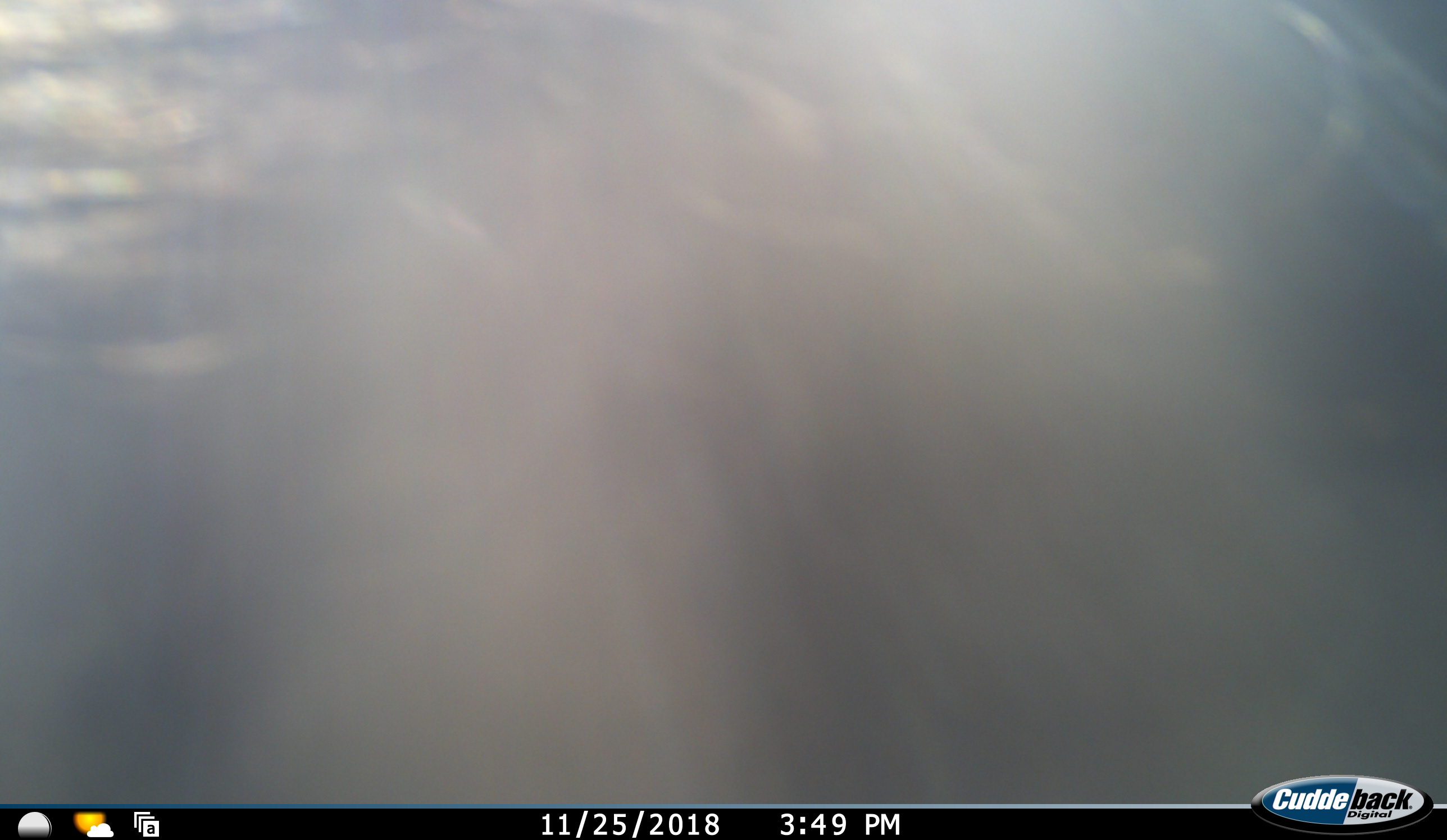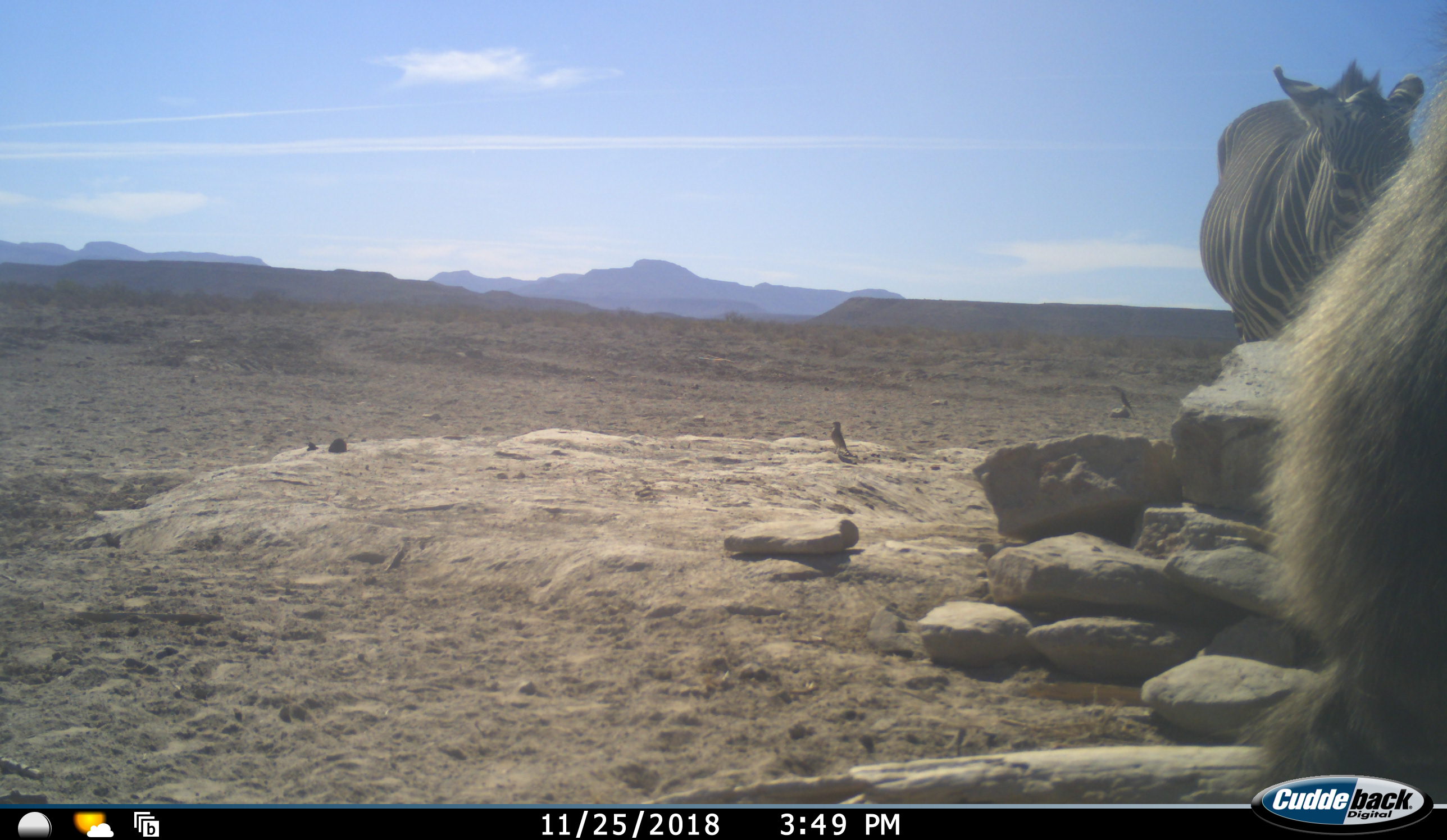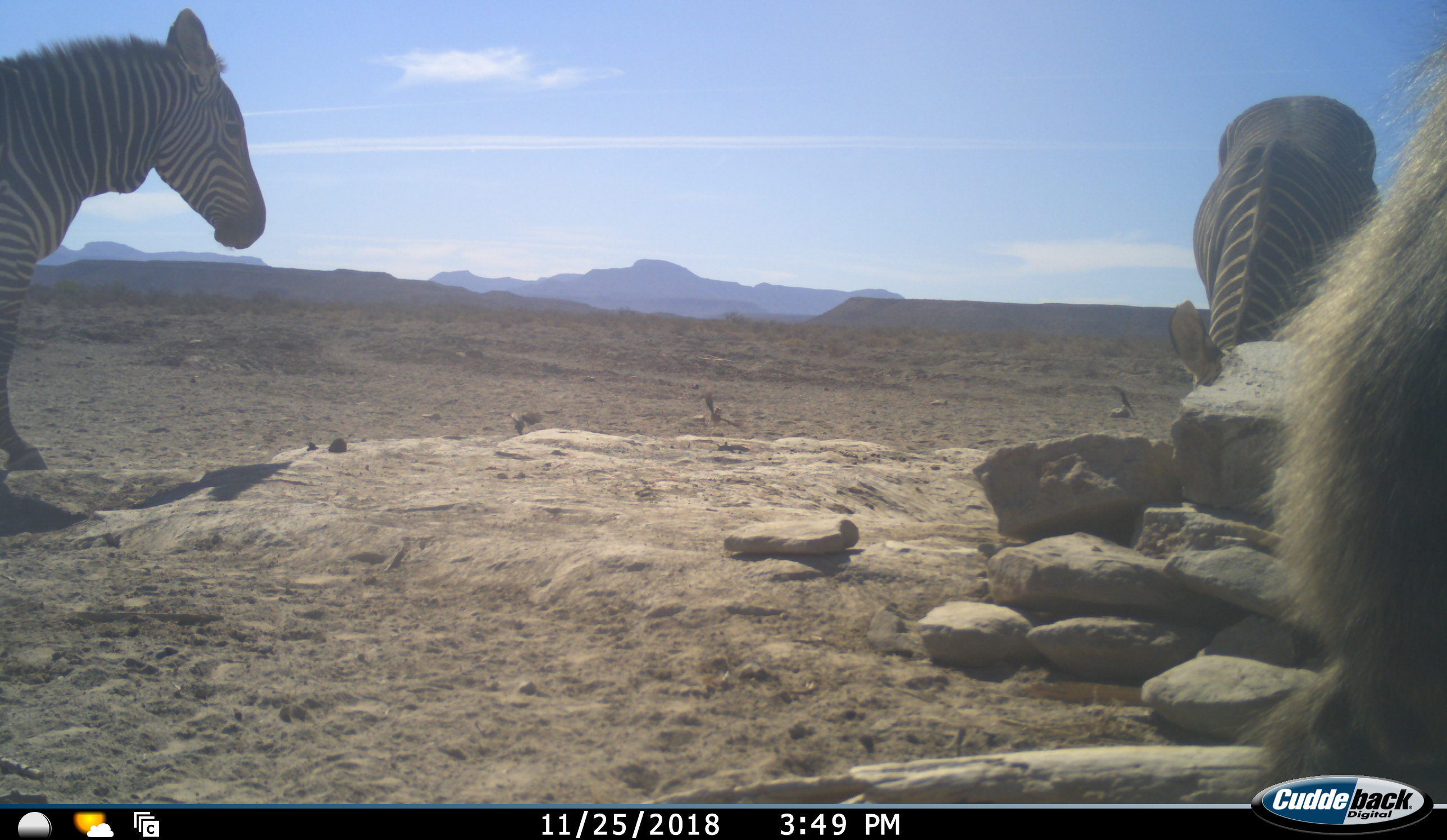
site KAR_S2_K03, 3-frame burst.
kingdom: Animalia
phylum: Chordata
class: Mammalia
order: Perissodactyla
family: Equidae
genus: Equus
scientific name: Equus zebra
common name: mountain zebra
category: zebramountain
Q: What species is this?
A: Zebramountain (mountain zebra) (Equus zebra).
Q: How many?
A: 2.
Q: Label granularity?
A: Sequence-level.